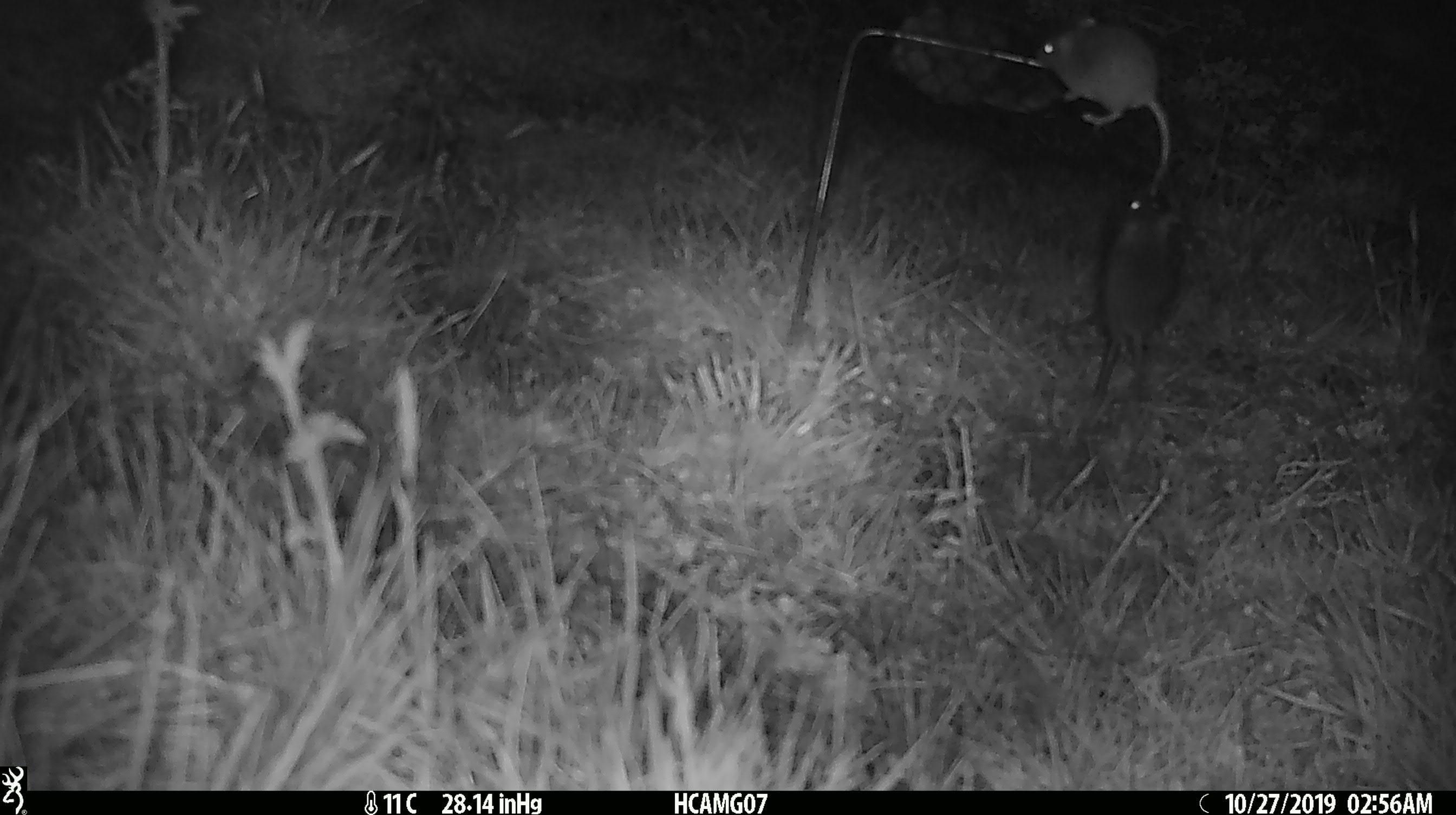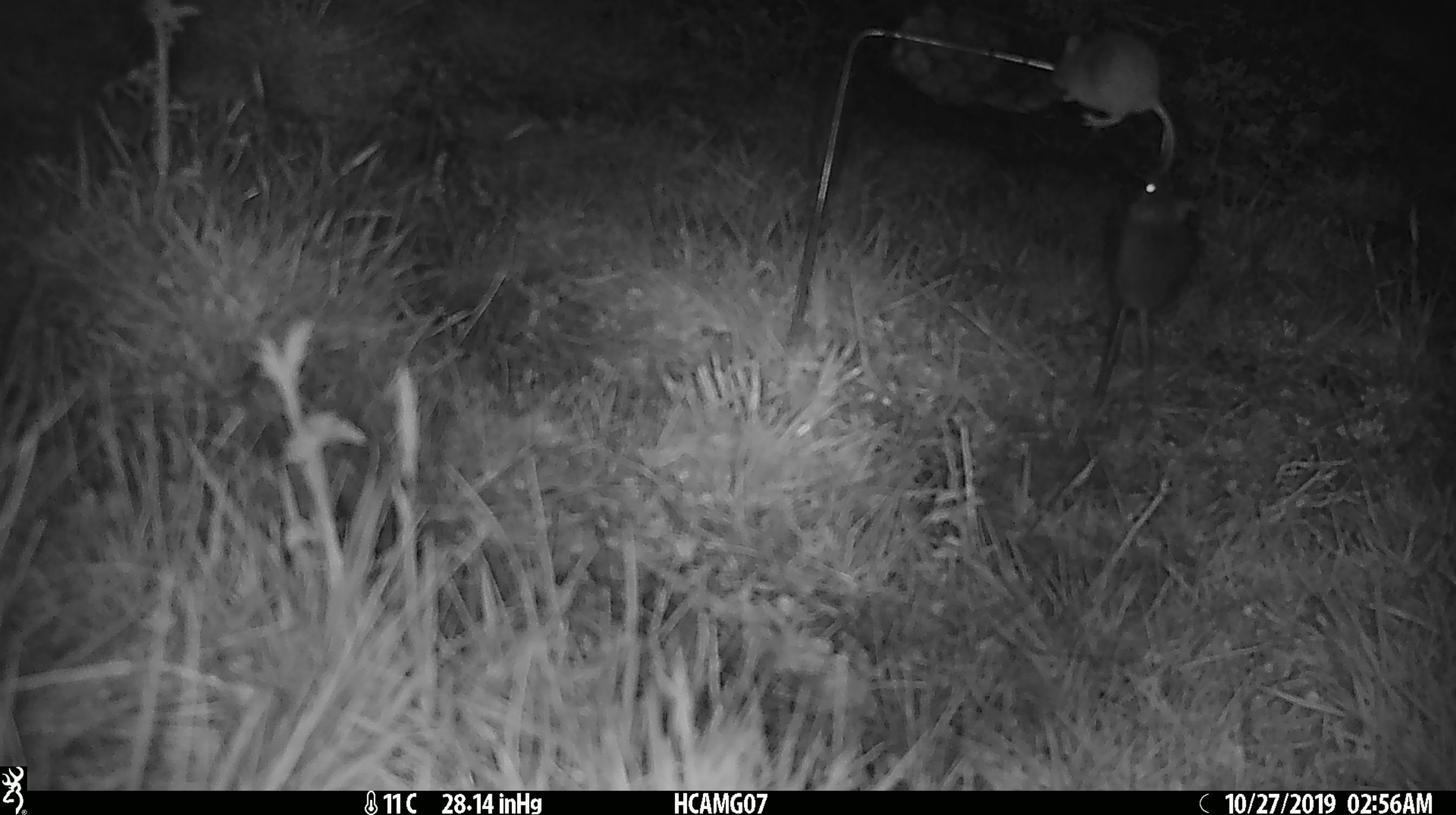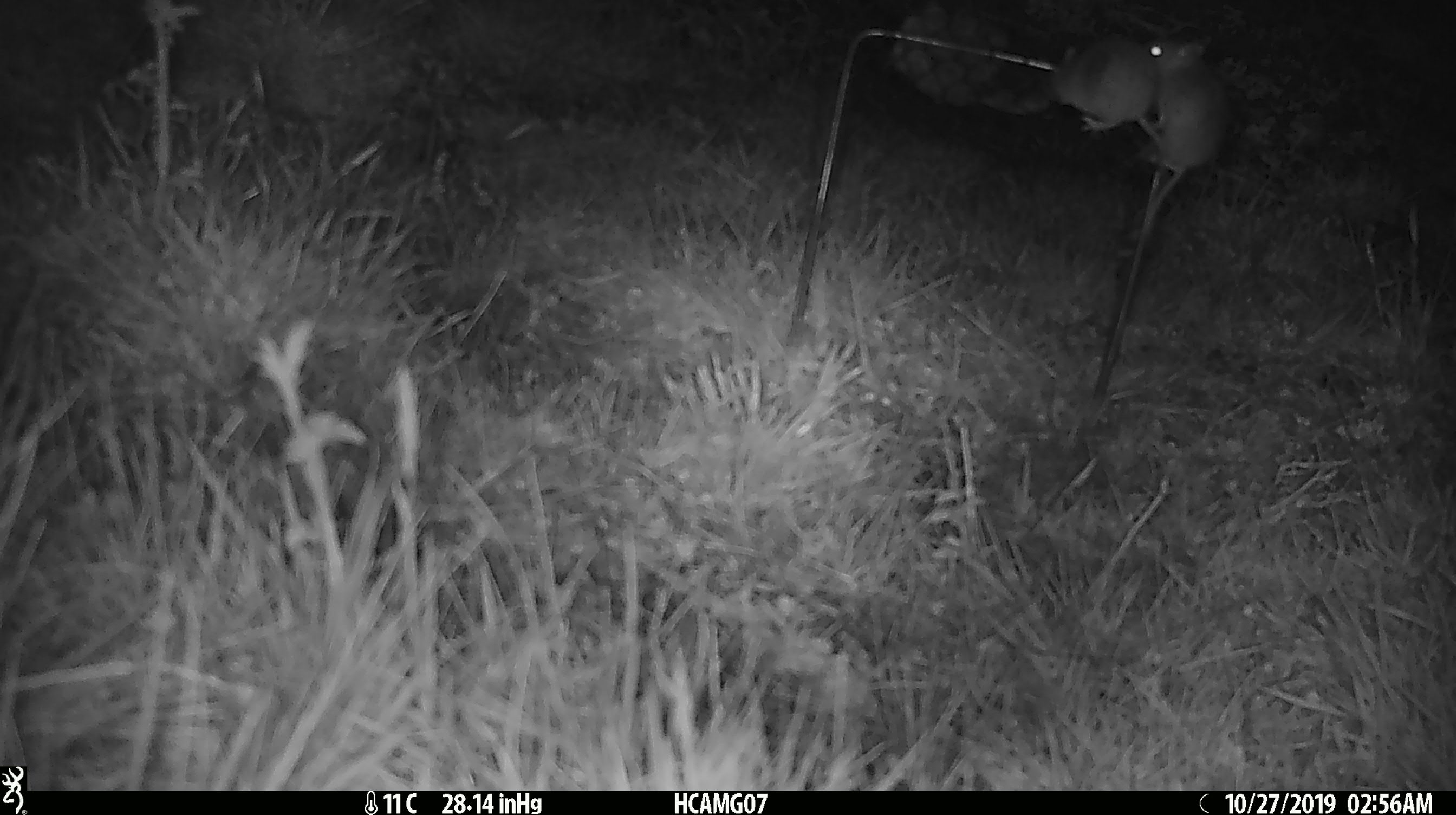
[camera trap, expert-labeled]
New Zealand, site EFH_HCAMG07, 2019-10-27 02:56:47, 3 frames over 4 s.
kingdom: Animalia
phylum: Chordata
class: Mammalia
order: Rodentia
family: Muridae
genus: Mus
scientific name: Mus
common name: mouse